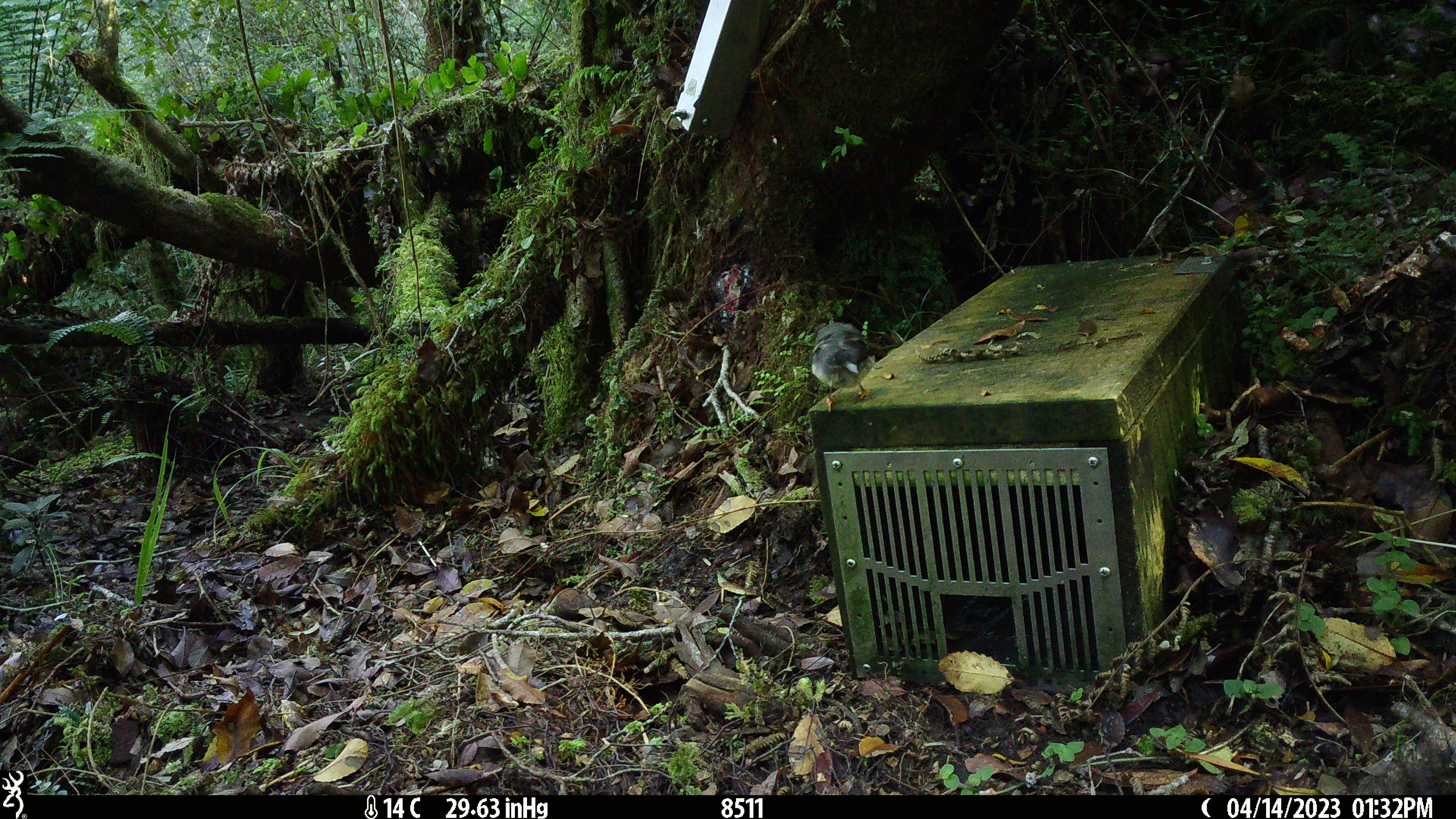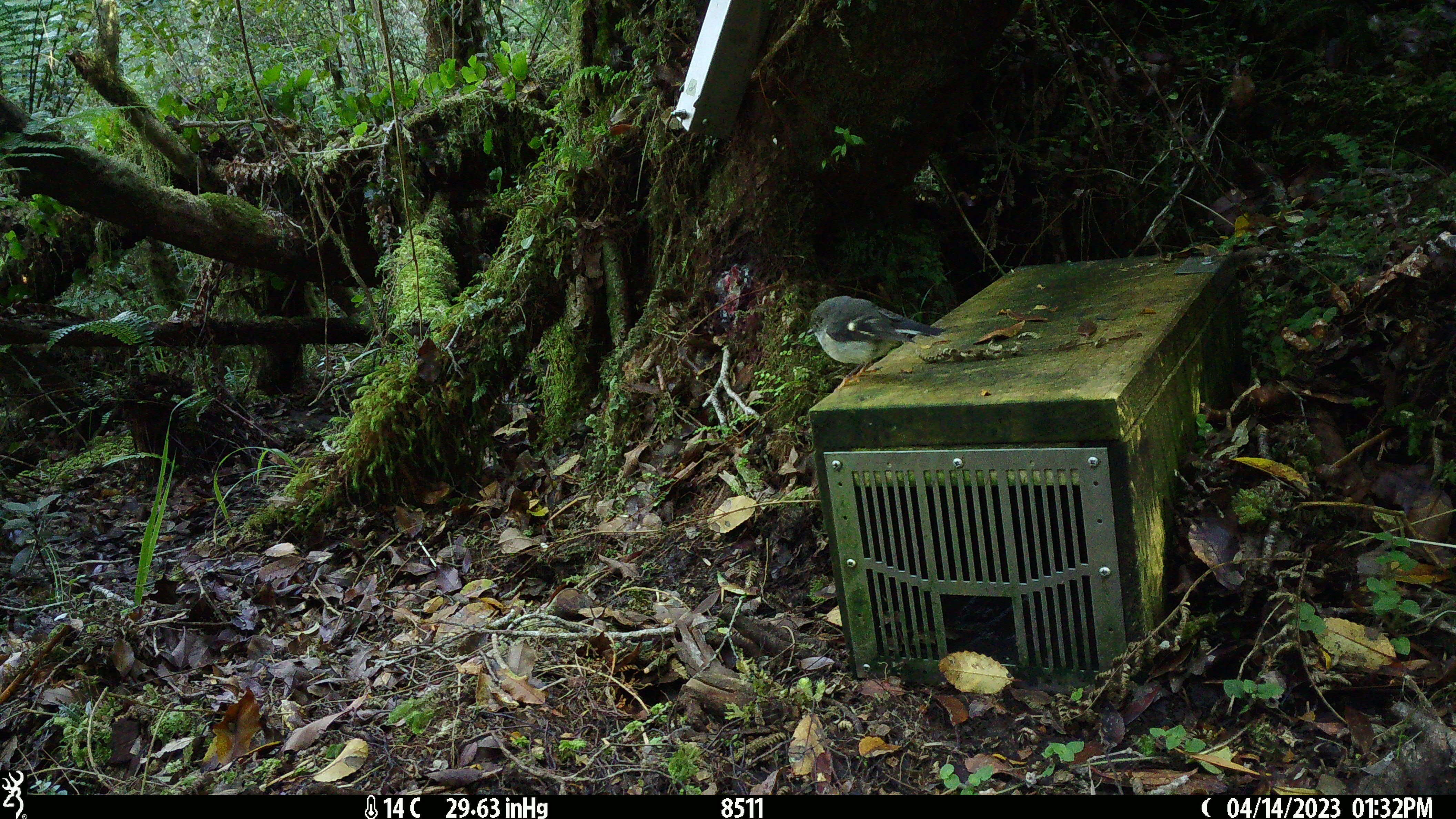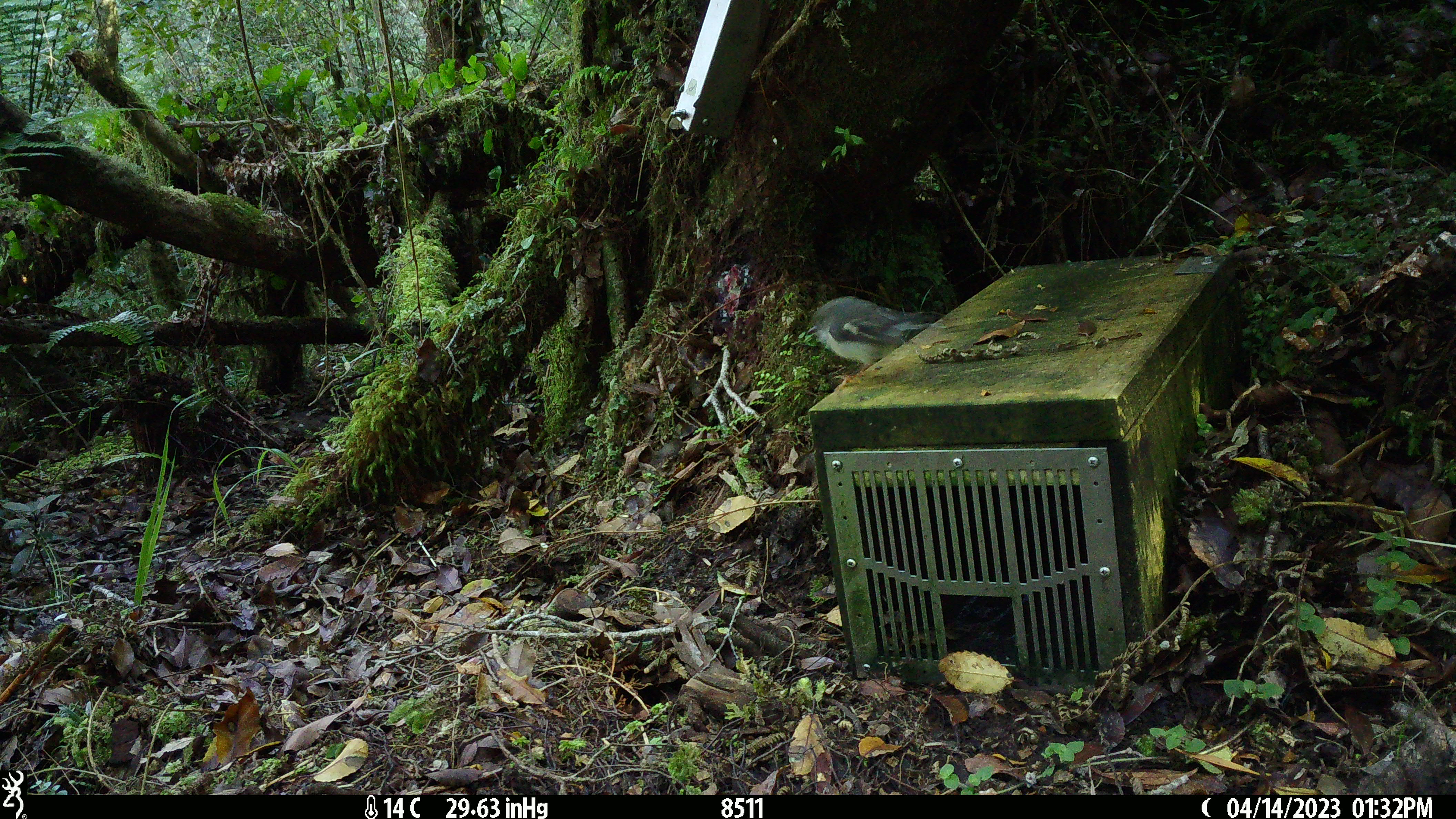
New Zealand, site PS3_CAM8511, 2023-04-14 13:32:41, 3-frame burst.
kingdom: Animalia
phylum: Chordata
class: Aves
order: Passeriformes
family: Petroicidae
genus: Petroica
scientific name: Petroica macrocephala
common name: tomtit